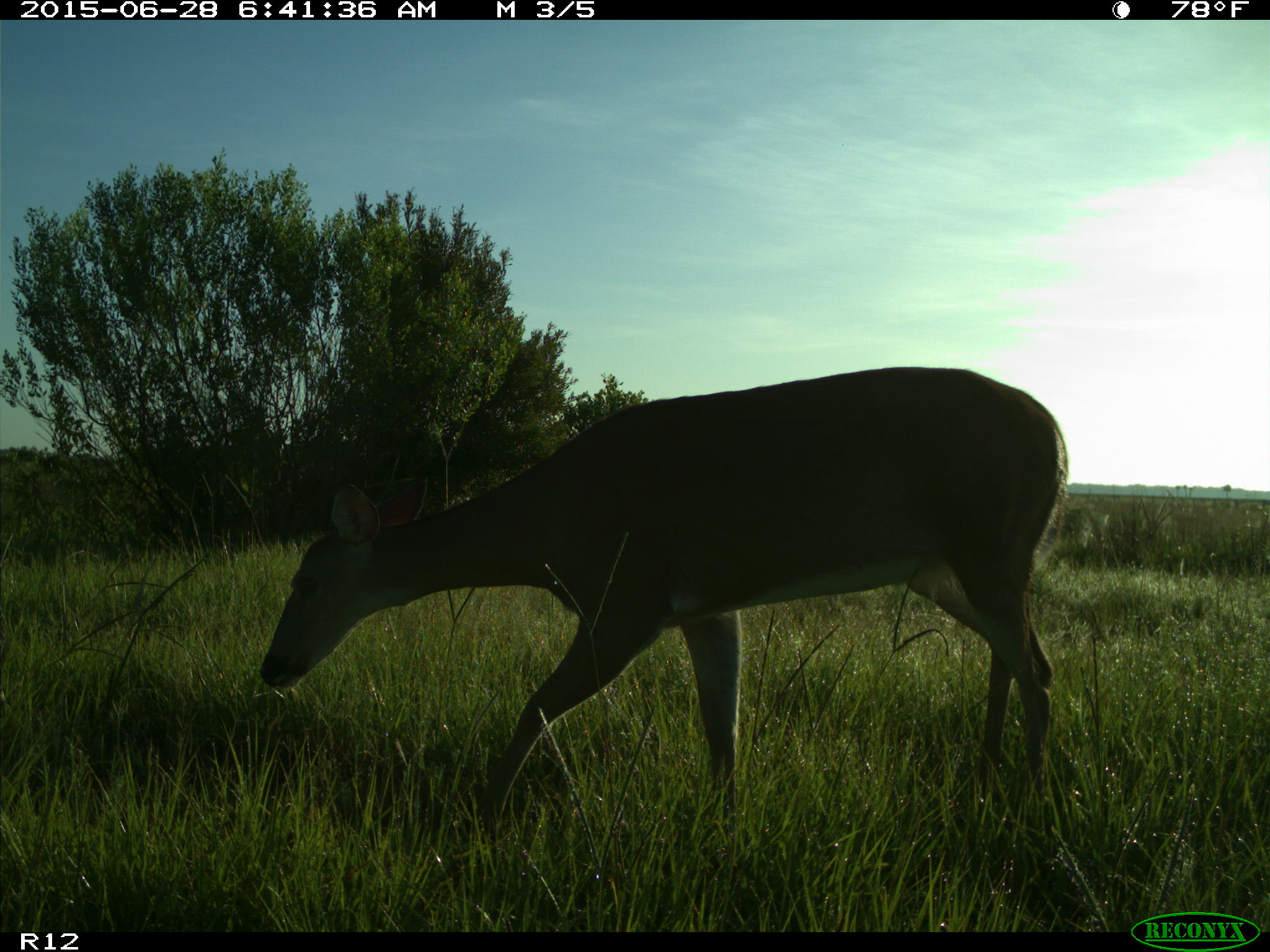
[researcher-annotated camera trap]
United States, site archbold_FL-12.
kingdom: Animalia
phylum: Chordata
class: Mammalia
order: Artiodactyla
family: Cervidae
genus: Odocoileus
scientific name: Odocoileus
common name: deer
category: unidentified deer